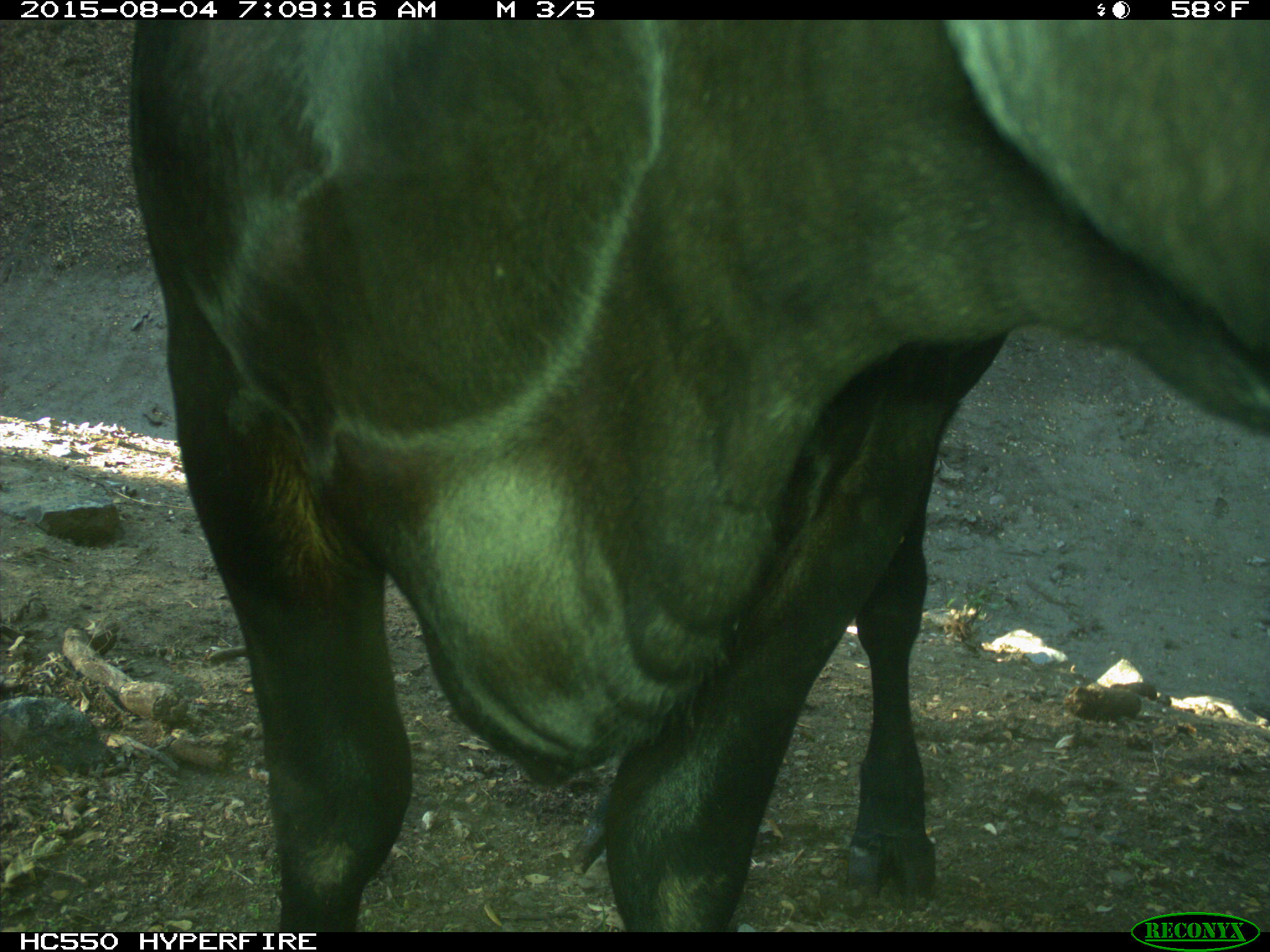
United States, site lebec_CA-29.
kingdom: Animalia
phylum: Chordata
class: Mammalia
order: Artiodactyla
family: Bovidae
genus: Bos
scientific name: Bos taurus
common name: domestic cow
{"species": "Bos taurus (domestic cow)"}